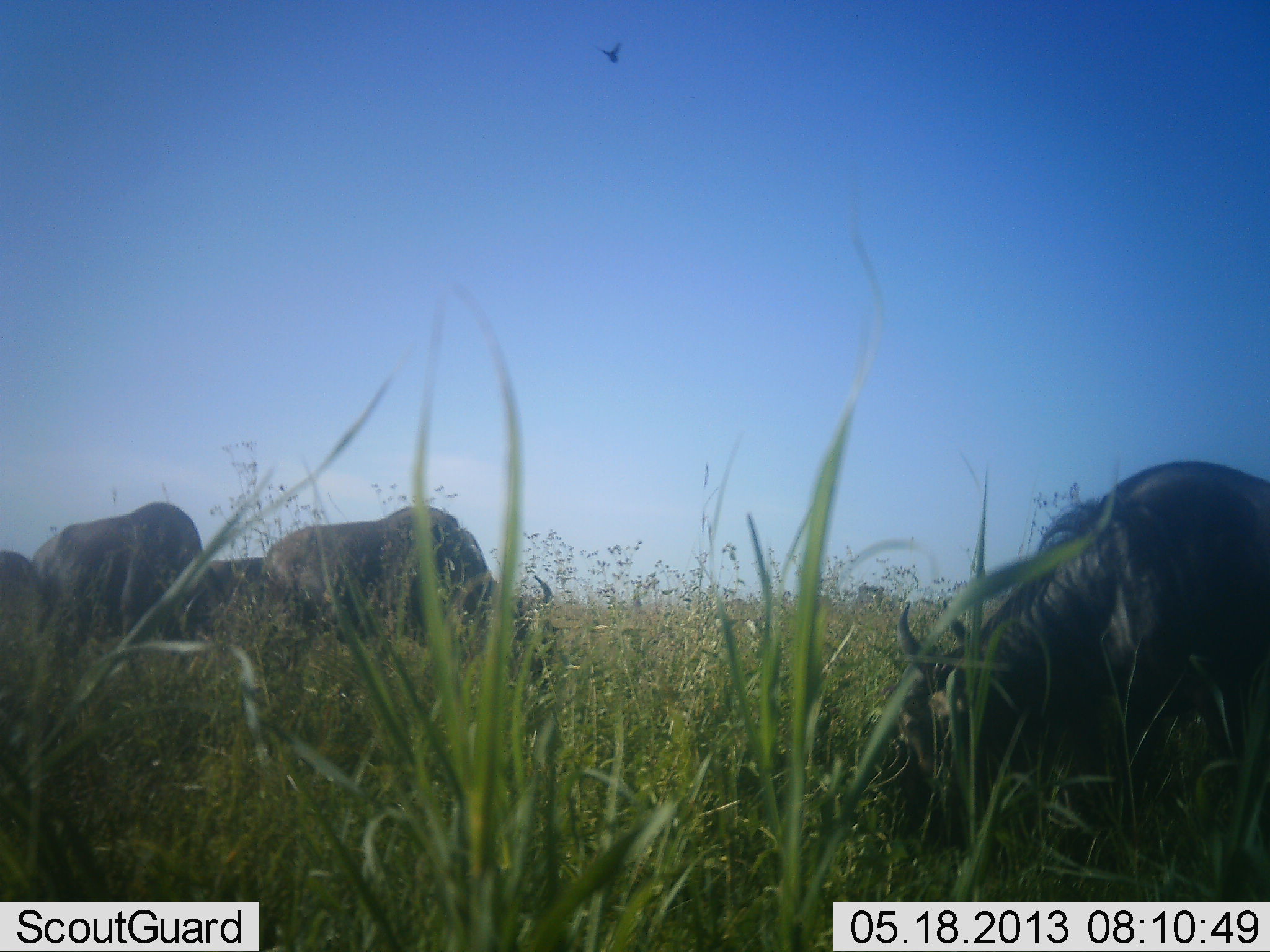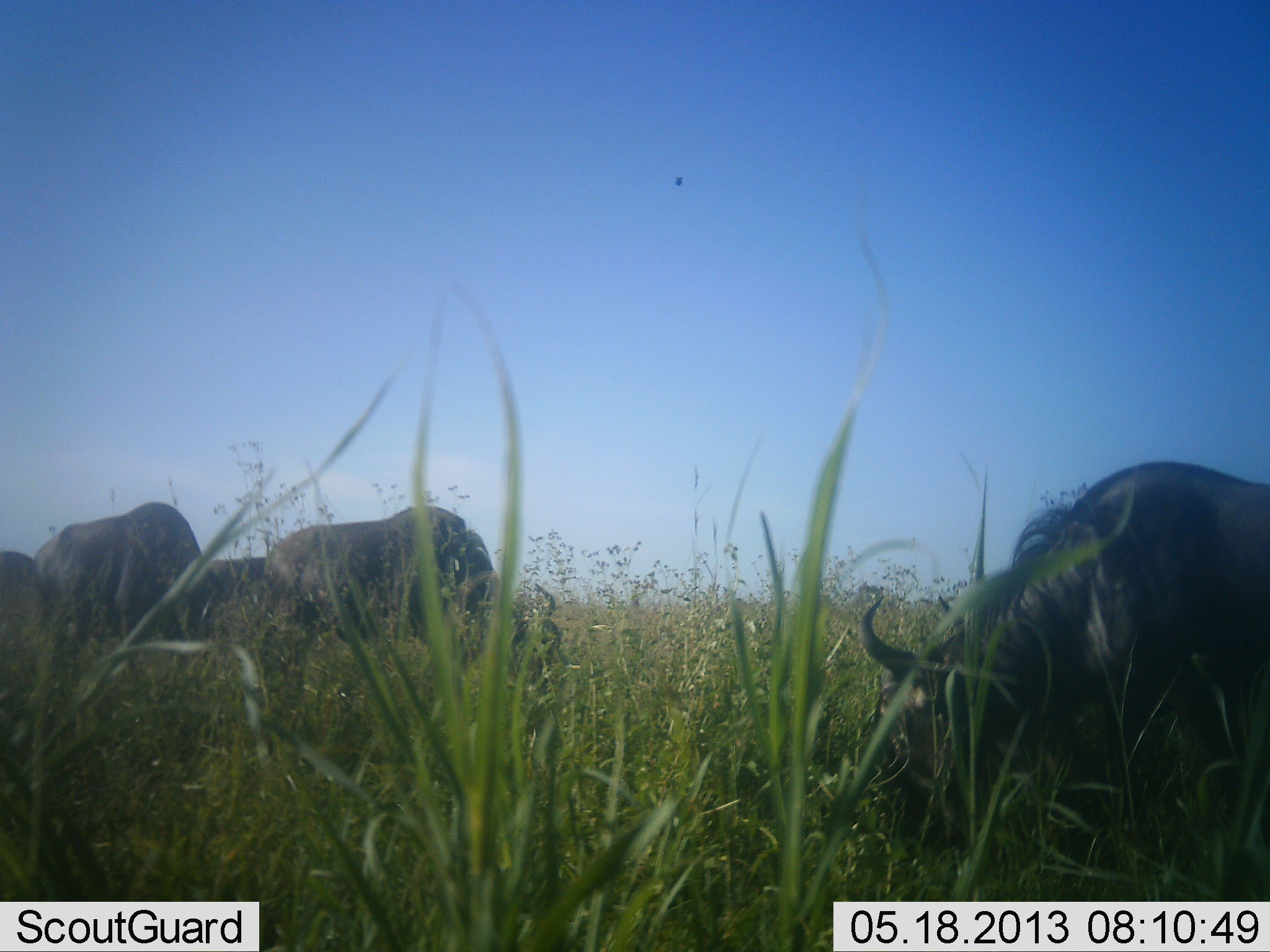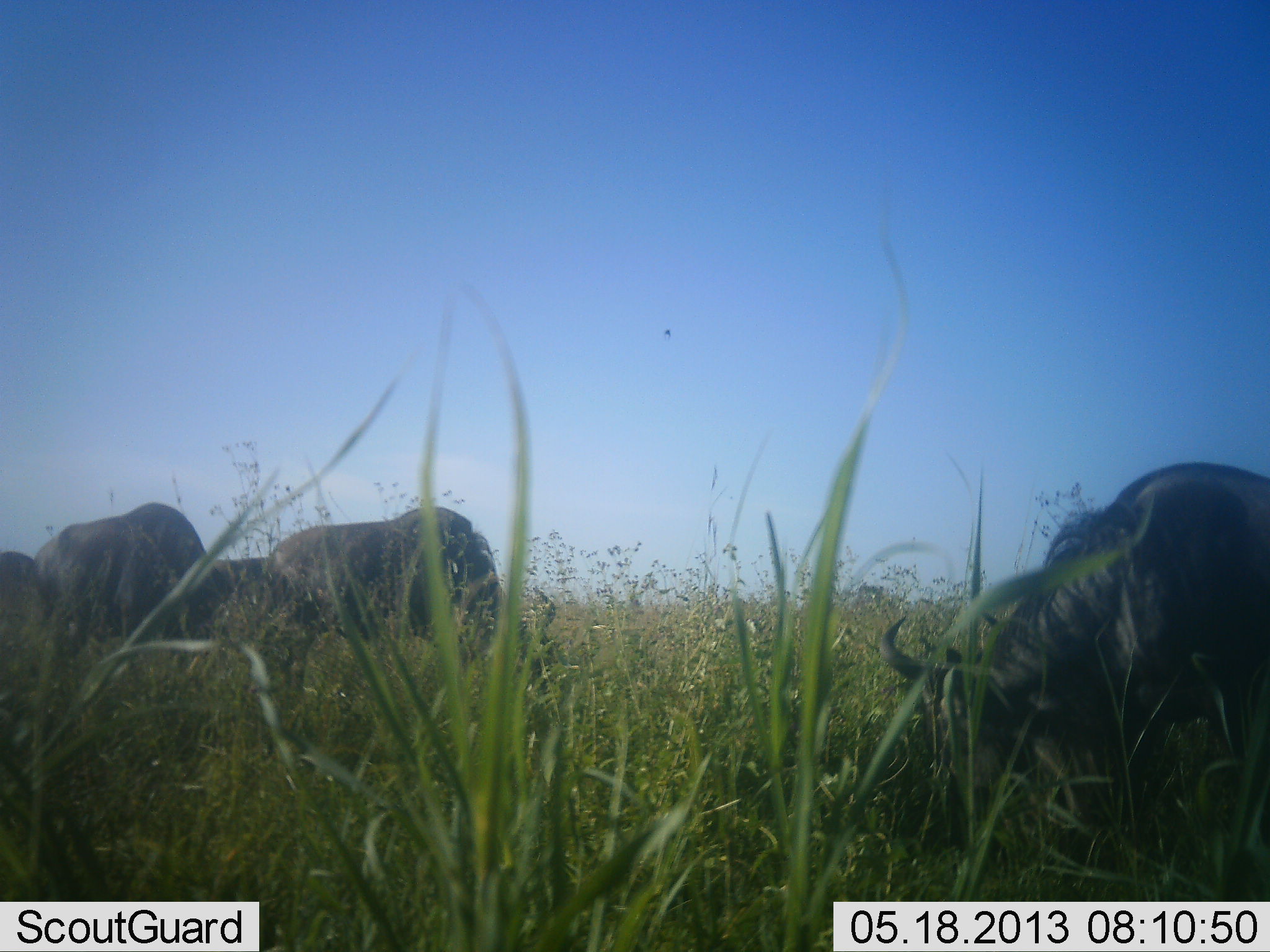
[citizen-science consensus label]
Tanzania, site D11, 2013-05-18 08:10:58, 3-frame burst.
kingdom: Animalia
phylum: Chordata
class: Mammalia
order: Artiodactyla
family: Bovidae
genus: Connochaetes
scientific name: Connochaetes taurinus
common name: blue wildebeest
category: wildebeest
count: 5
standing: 32%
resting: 6%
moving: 3%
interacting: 3%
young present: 3%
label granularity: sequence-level